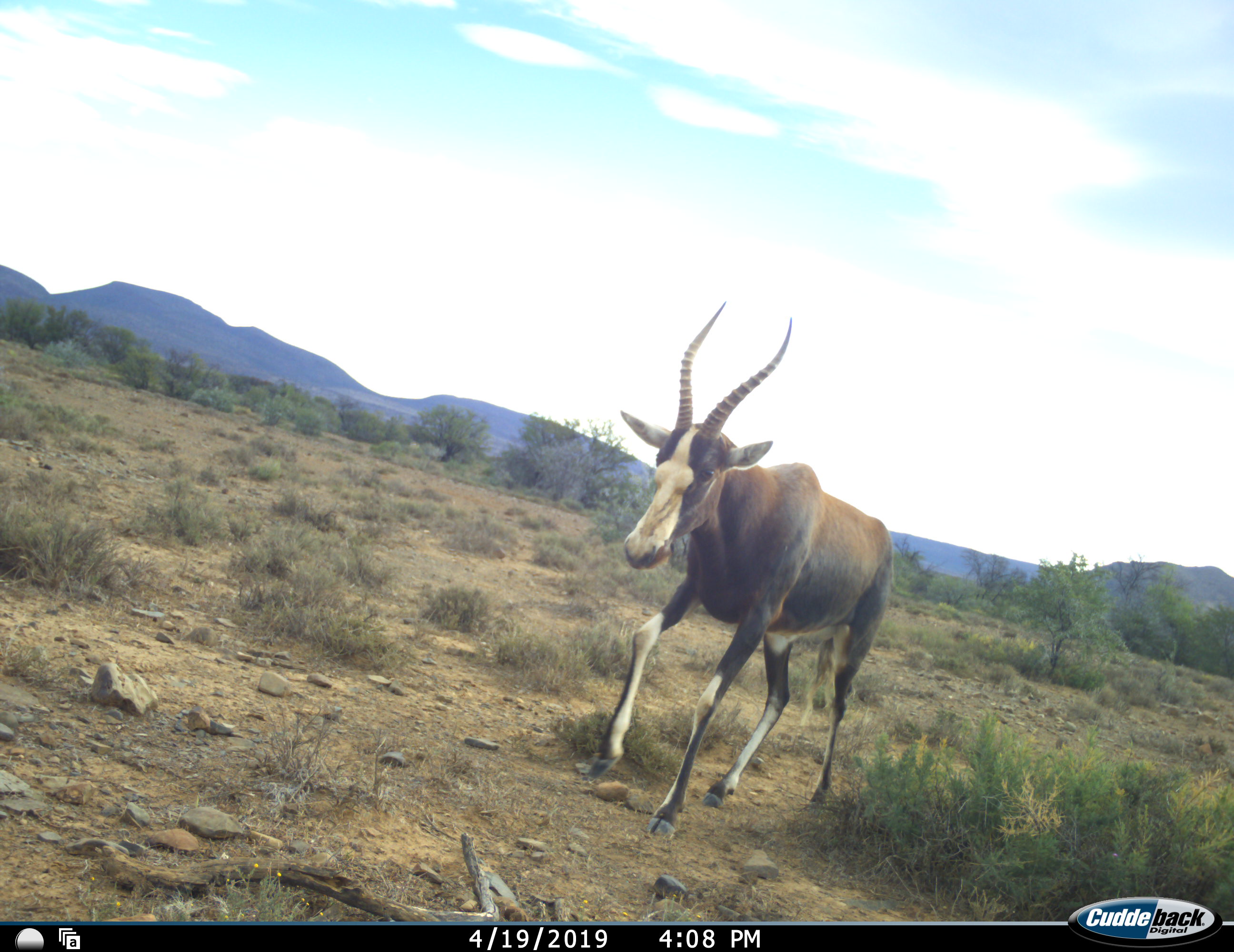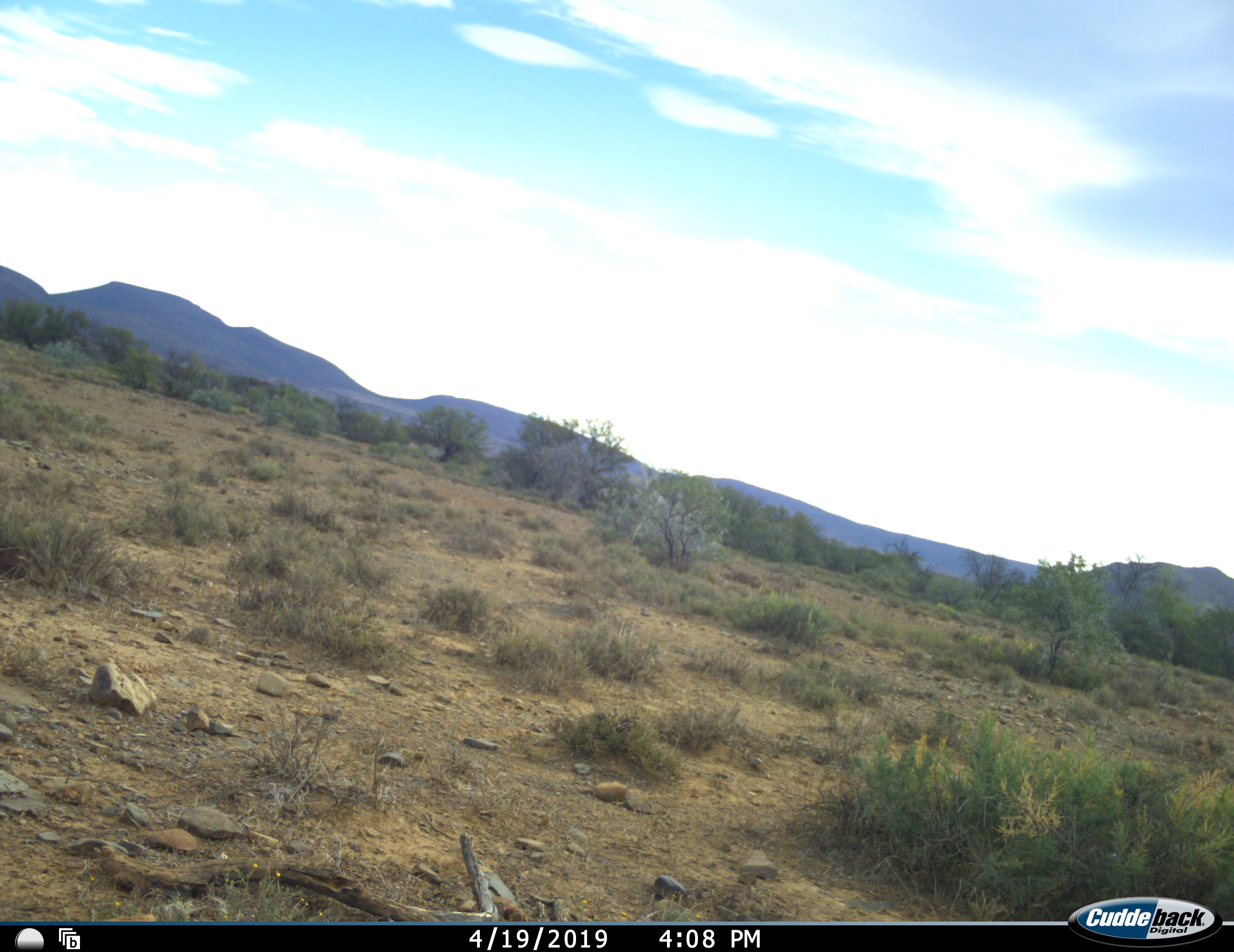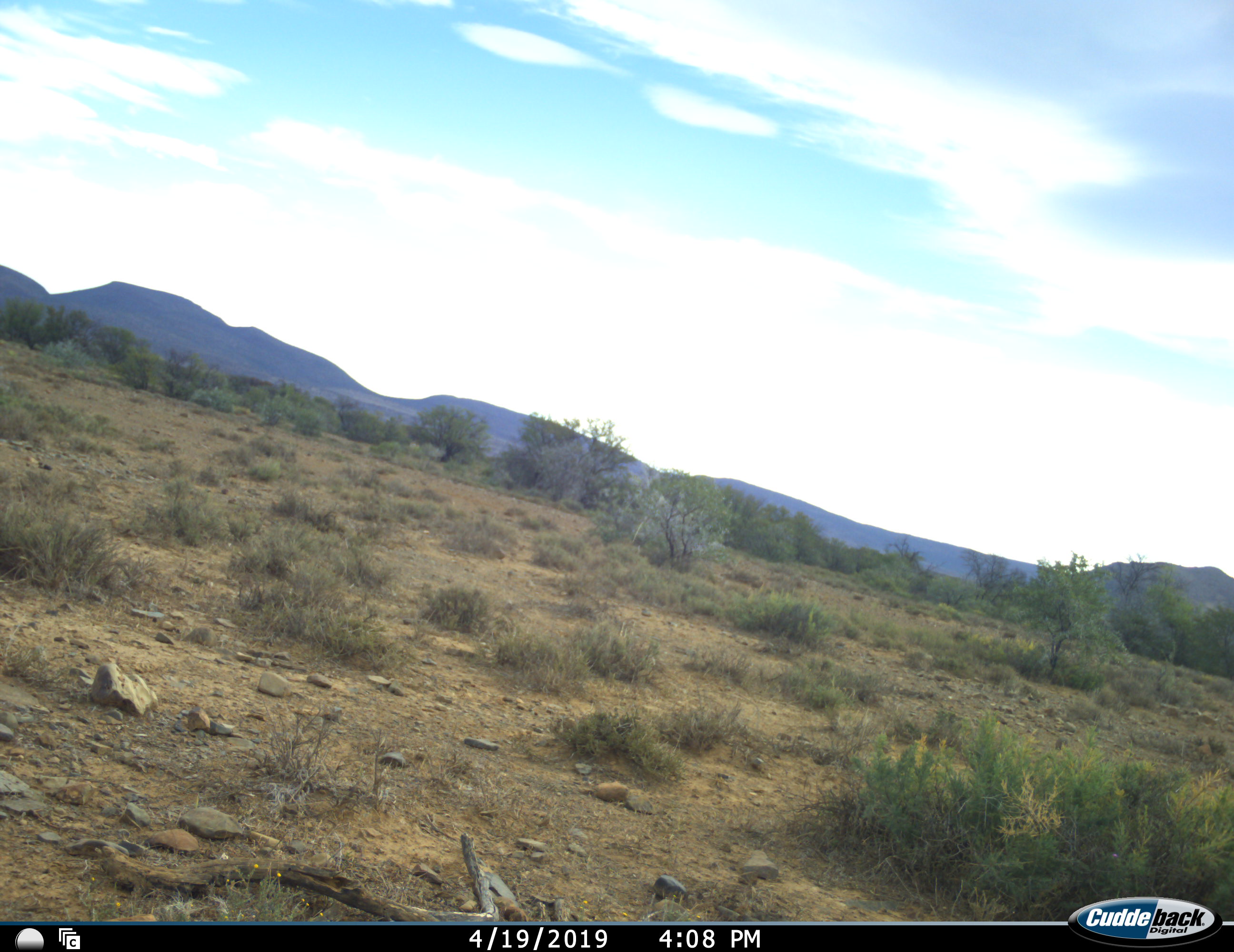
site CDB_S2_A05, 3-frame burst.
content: unidentified animal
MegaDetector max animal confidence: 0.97